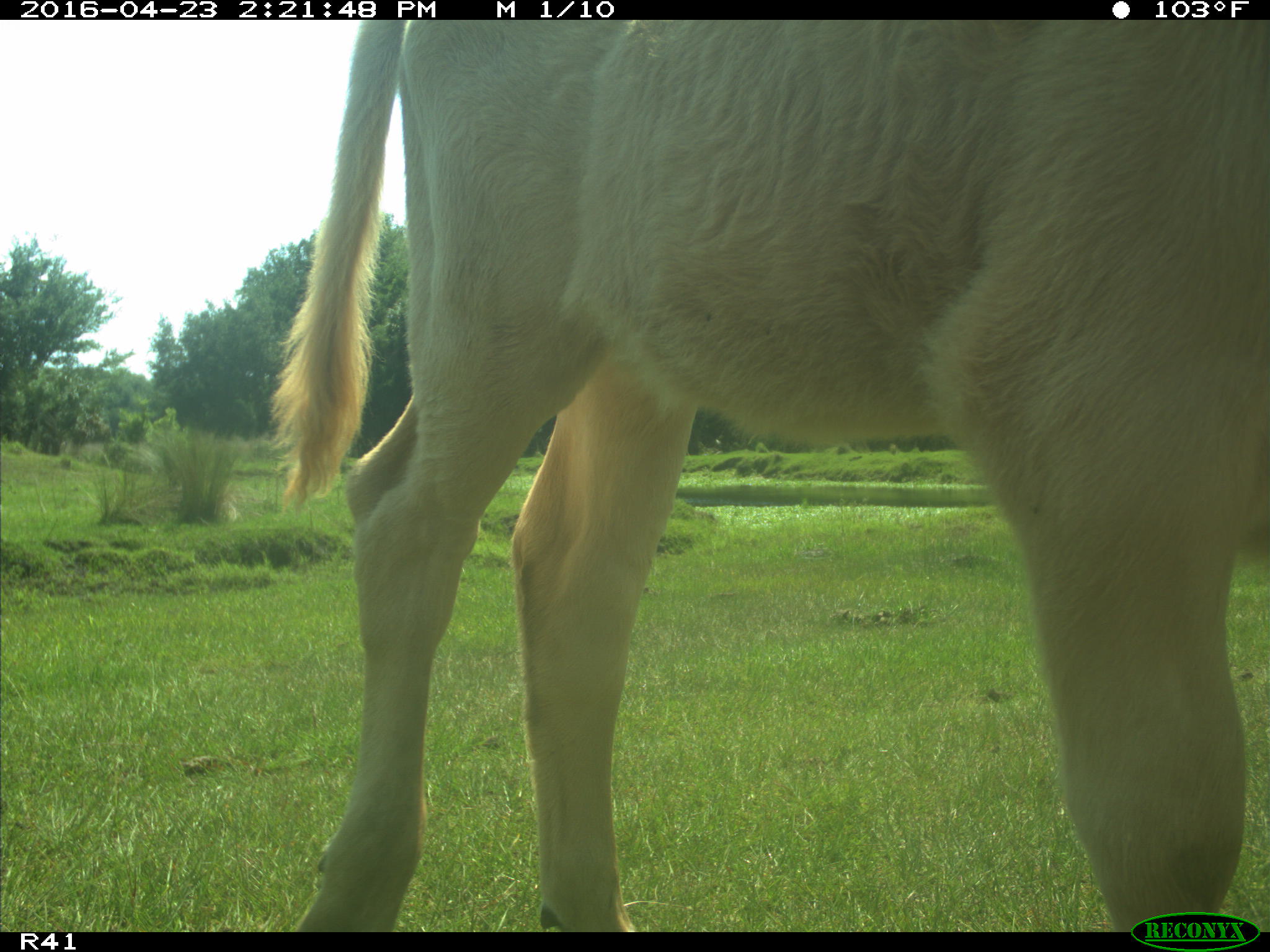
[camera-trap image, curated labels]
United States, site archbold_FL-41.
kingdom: Animalia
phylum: Chordata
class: Mammalia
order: Artiodactyla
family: Bovidae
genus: Bos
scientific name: Bos taurus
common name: domestic cow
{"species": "Bos taurus (domestic cow)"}